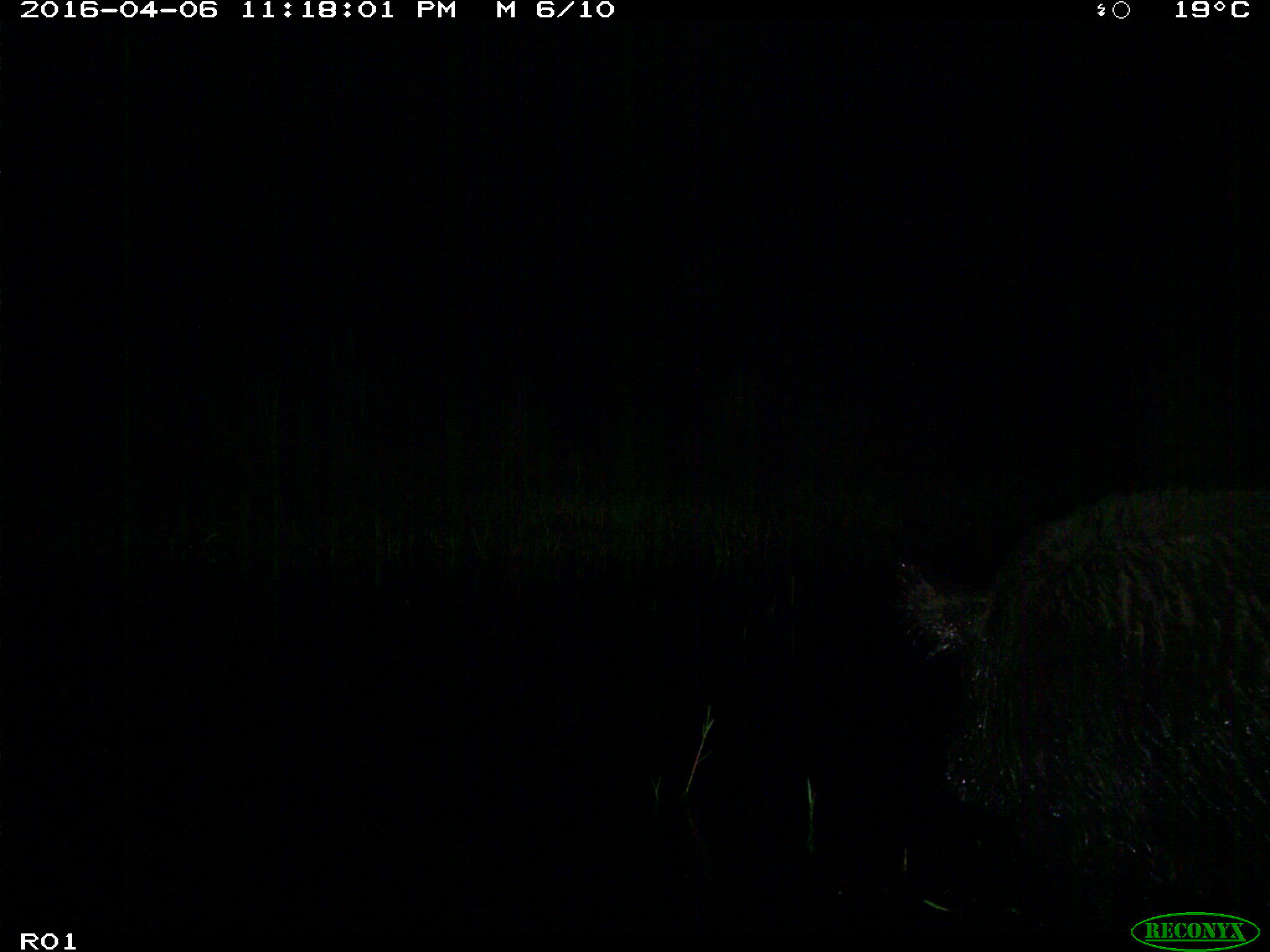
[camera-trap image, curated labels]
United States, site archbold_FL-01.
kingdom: Animalia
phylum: Chordata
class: Mammalia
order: Artiodactyla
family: Suidae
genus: Sus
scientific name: Sus scrofa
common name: wild boar